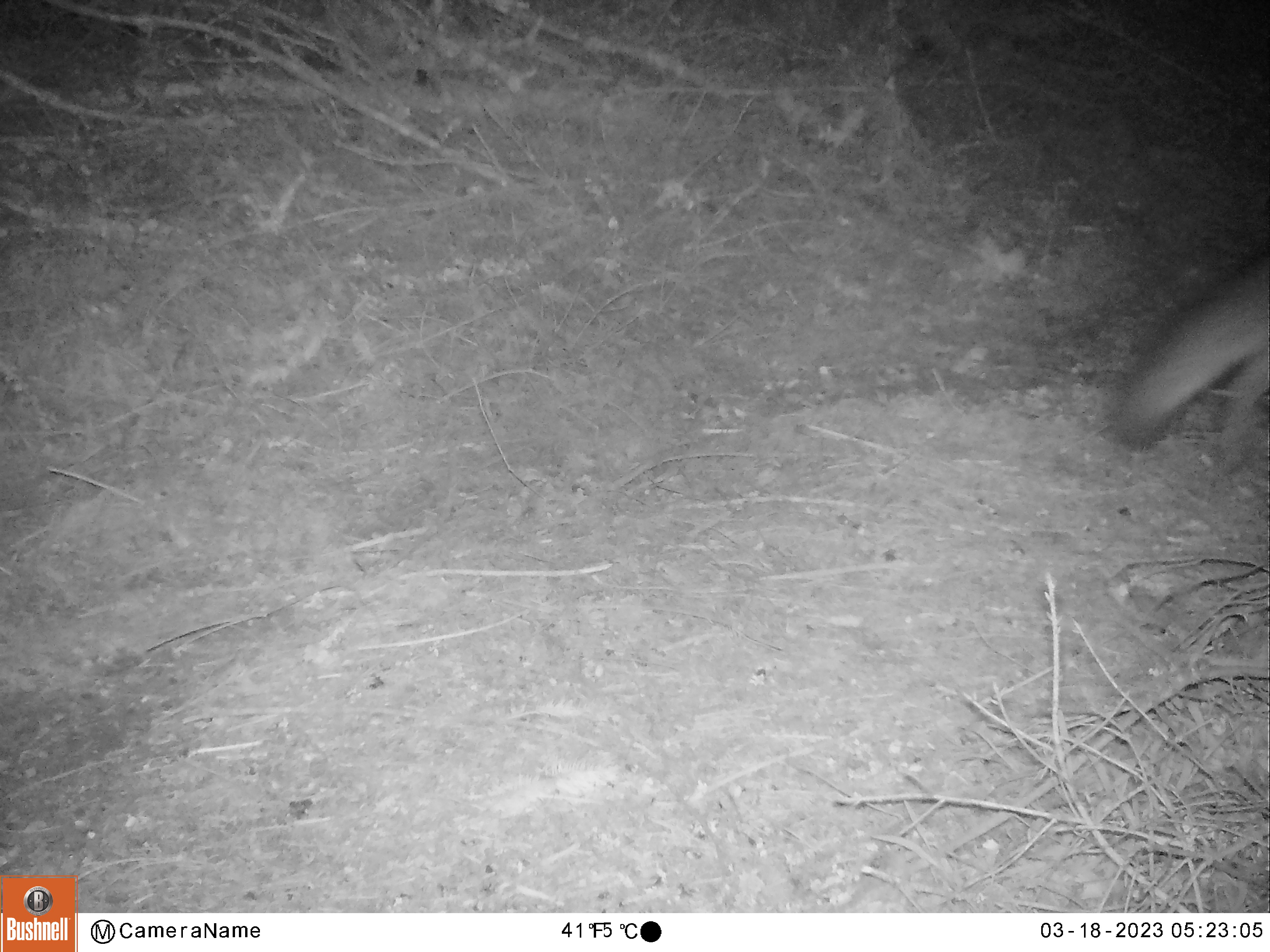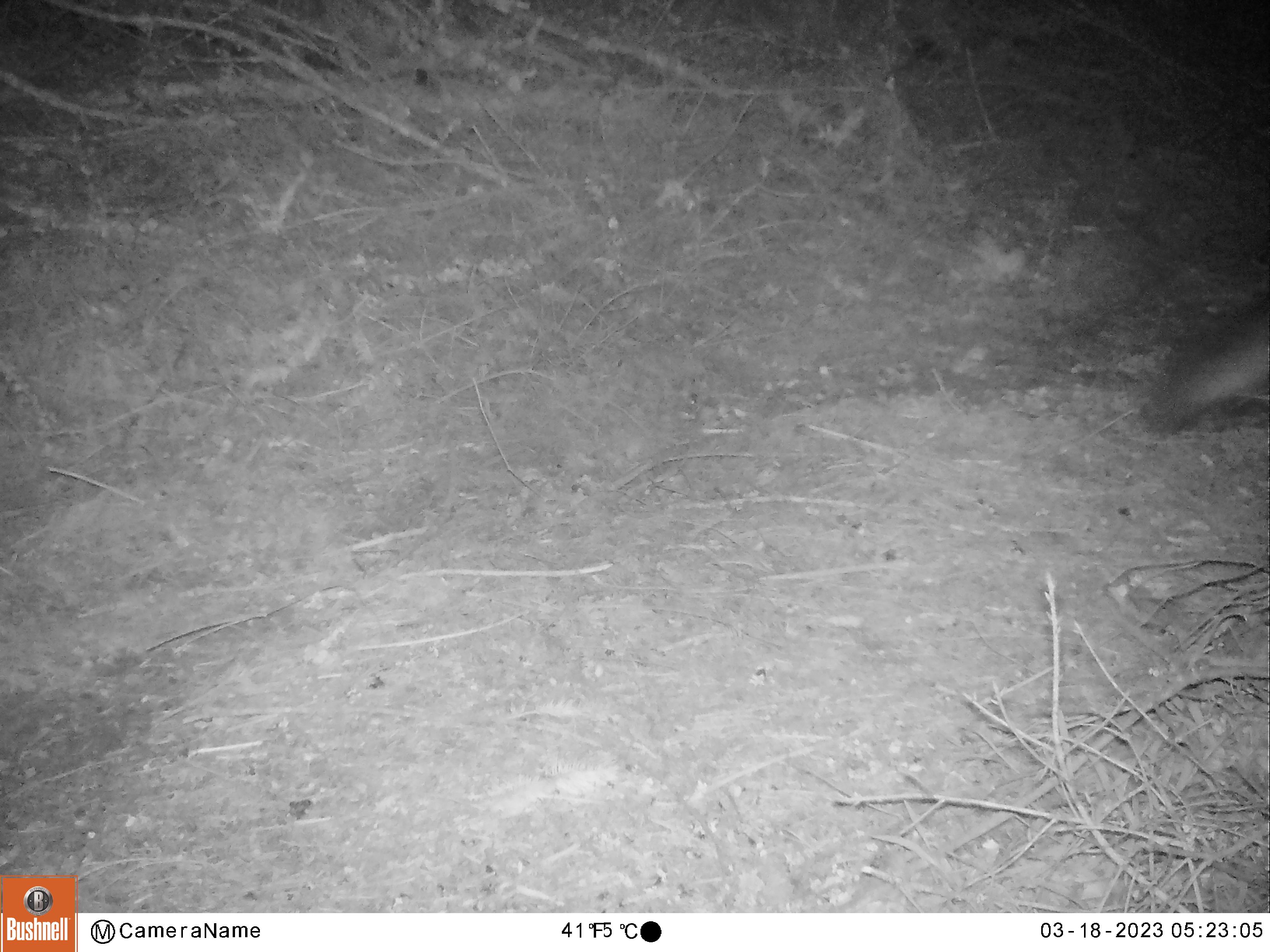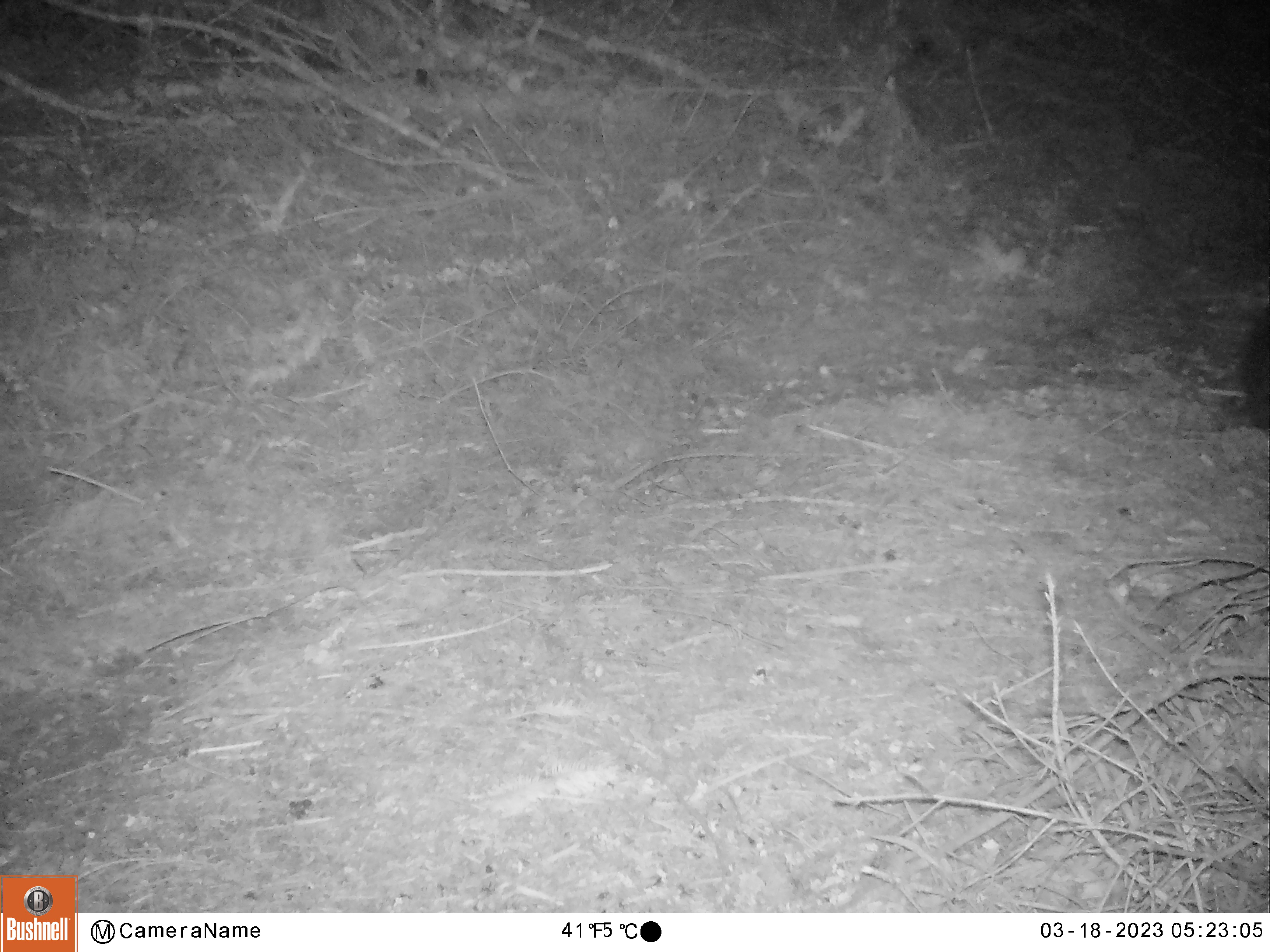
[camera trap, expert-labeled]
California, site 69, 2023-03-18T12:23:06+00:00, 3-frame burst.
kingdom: Animalia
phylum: Chordata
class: Mammalia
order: Carnivora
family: Canidae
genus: Urocyon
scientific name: Urocyon cinereoargenteus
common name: gray fox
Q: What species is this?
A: Gray fox (Urocyon cinereoargenteus).